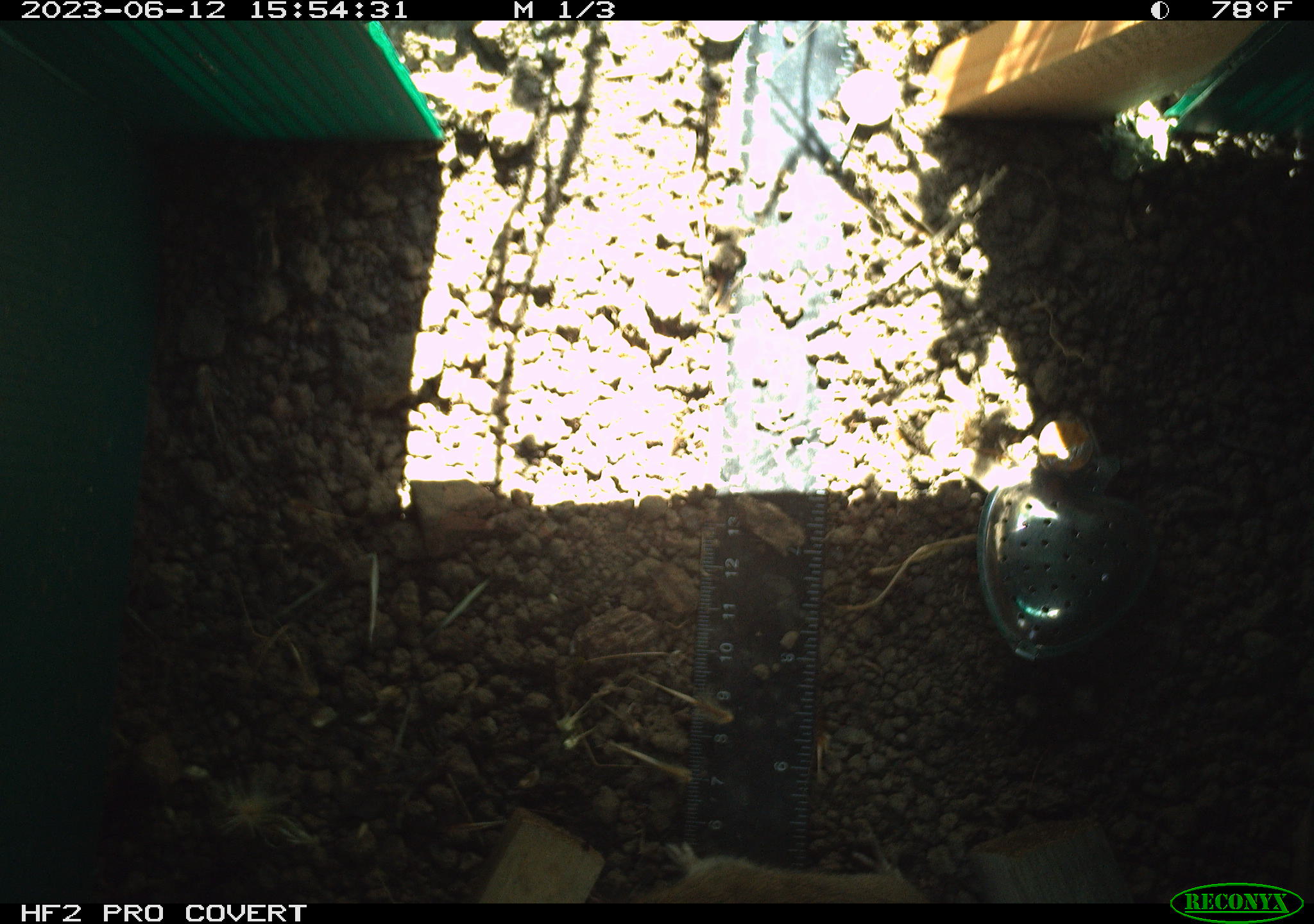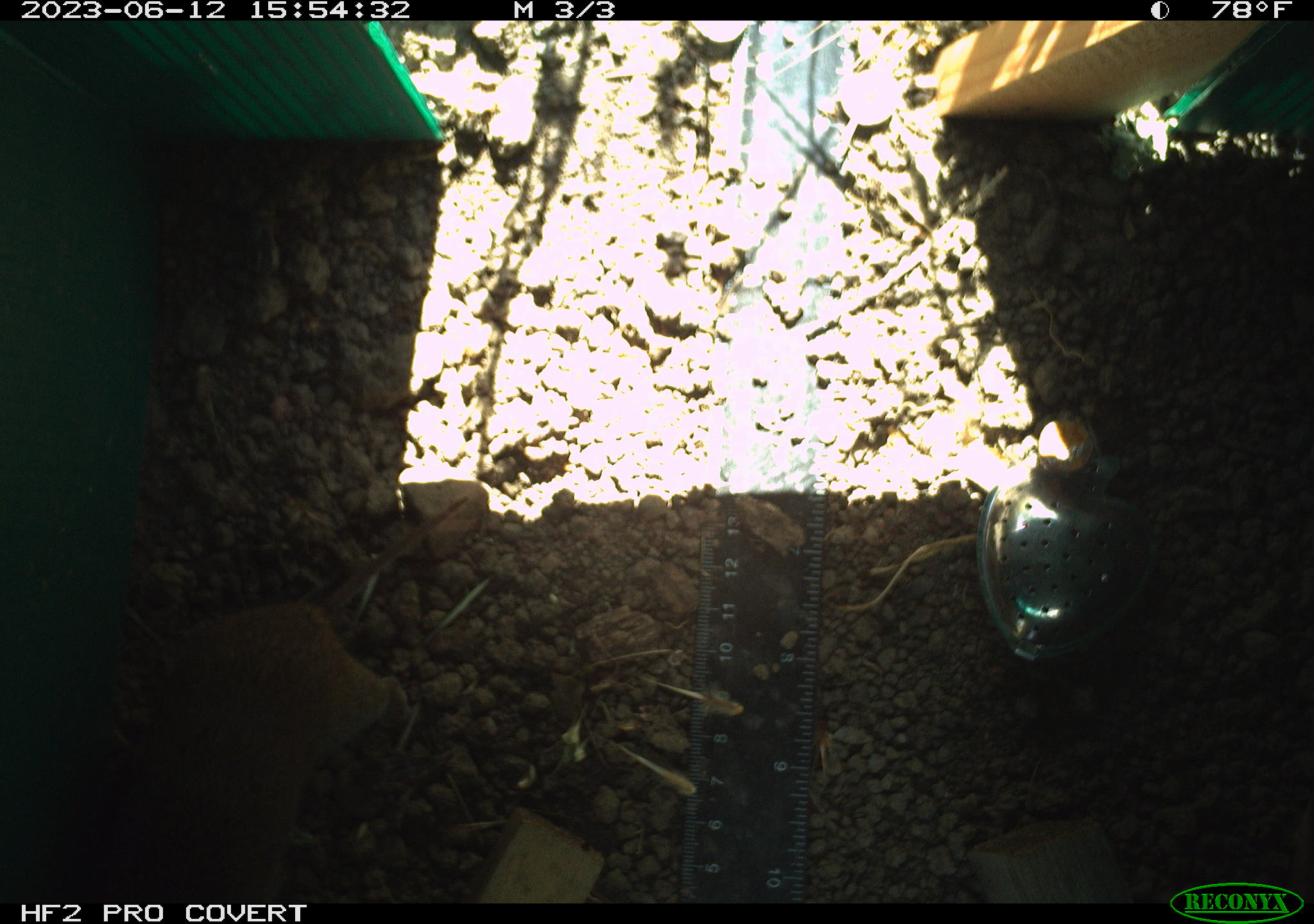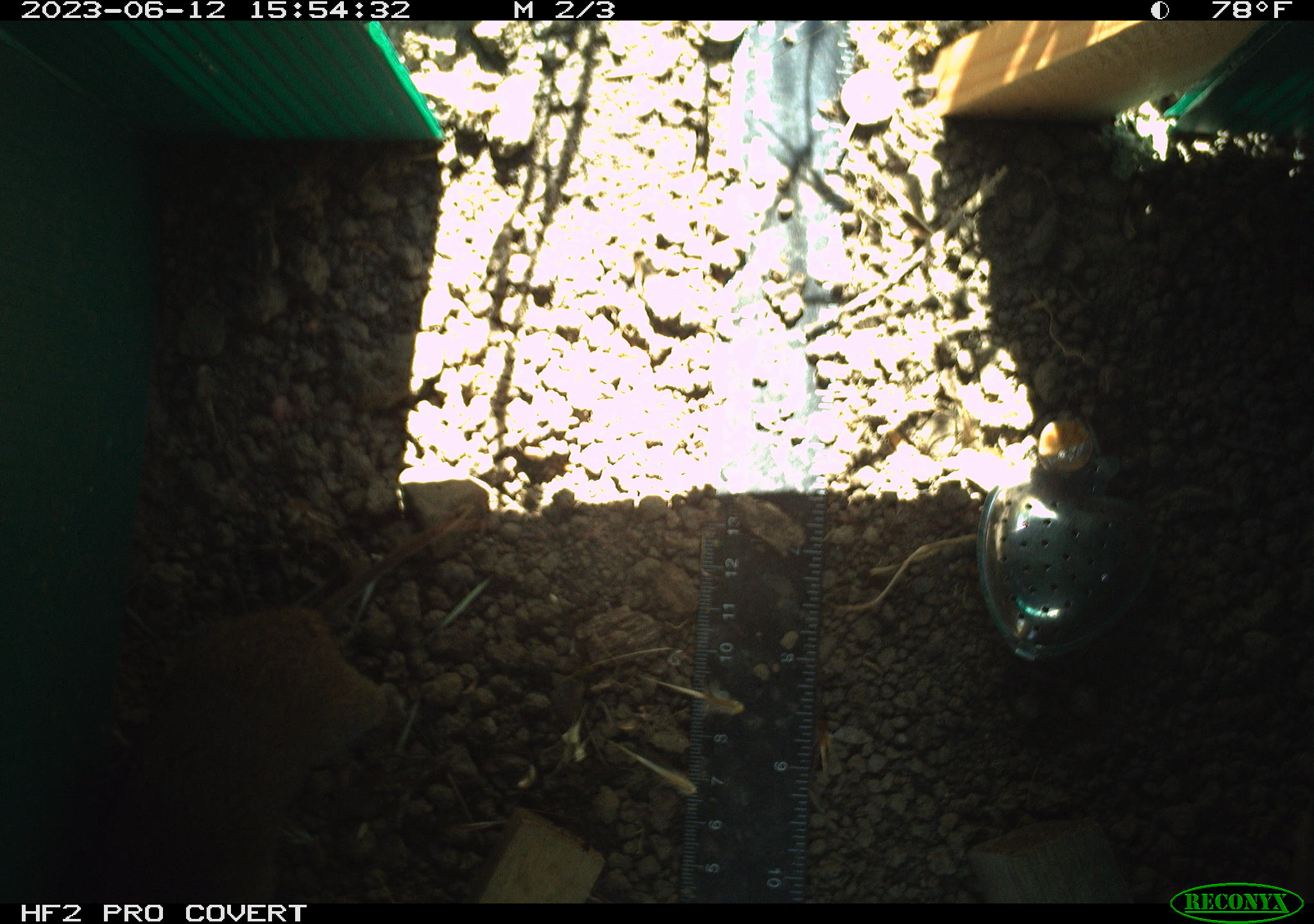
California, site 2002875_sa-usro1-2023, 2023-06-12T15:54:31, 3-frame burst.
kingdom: Animalia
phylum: Chordata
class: Mammalia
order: Rodentia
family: Cricetidae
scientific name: Arvicolinae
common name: voles, lemmings, and muskrats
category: arvicolinae subfamily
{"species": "arvicolinae subfamily (voles, lemmings, and muskrats) (Arvicolinae)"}